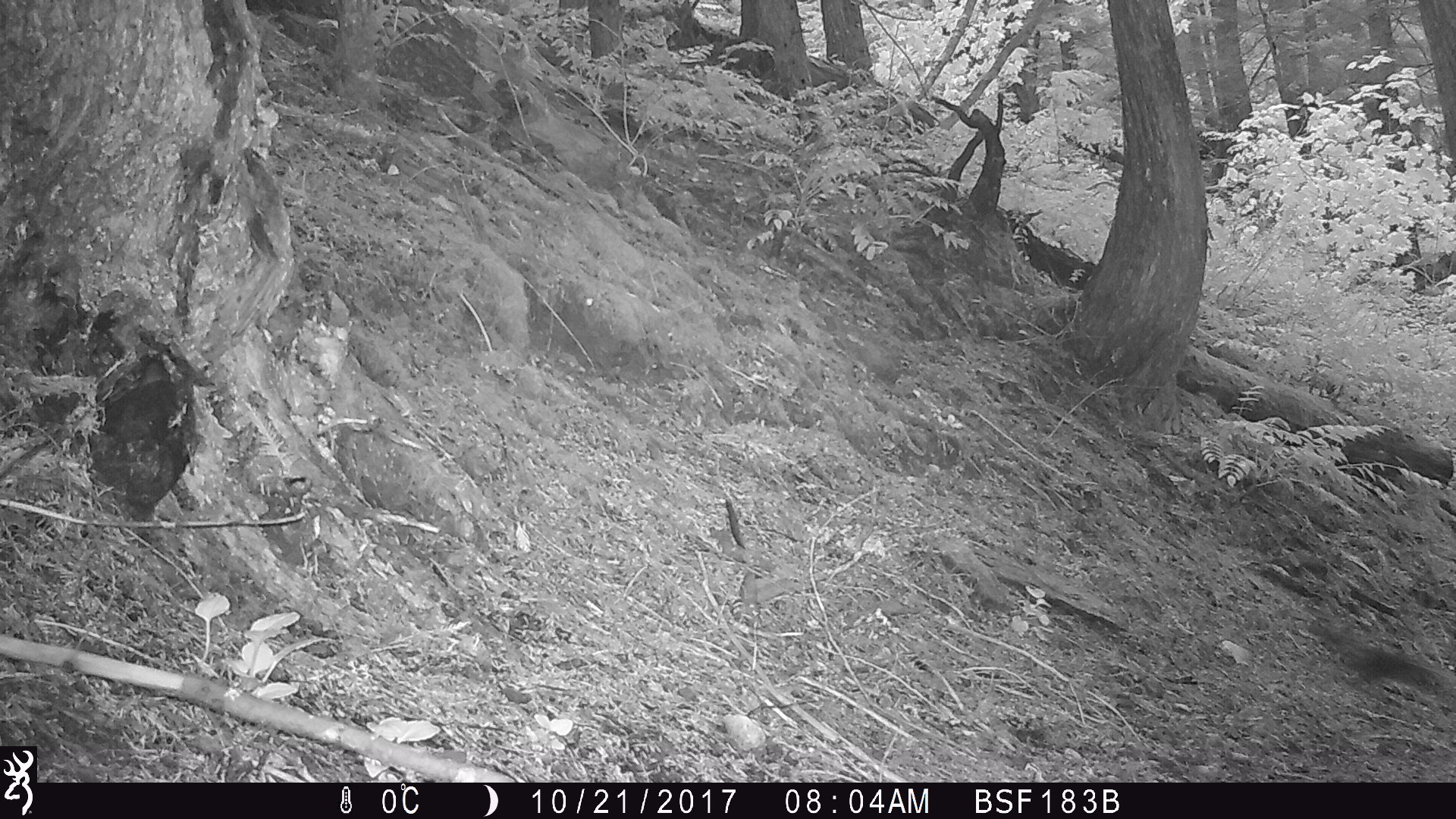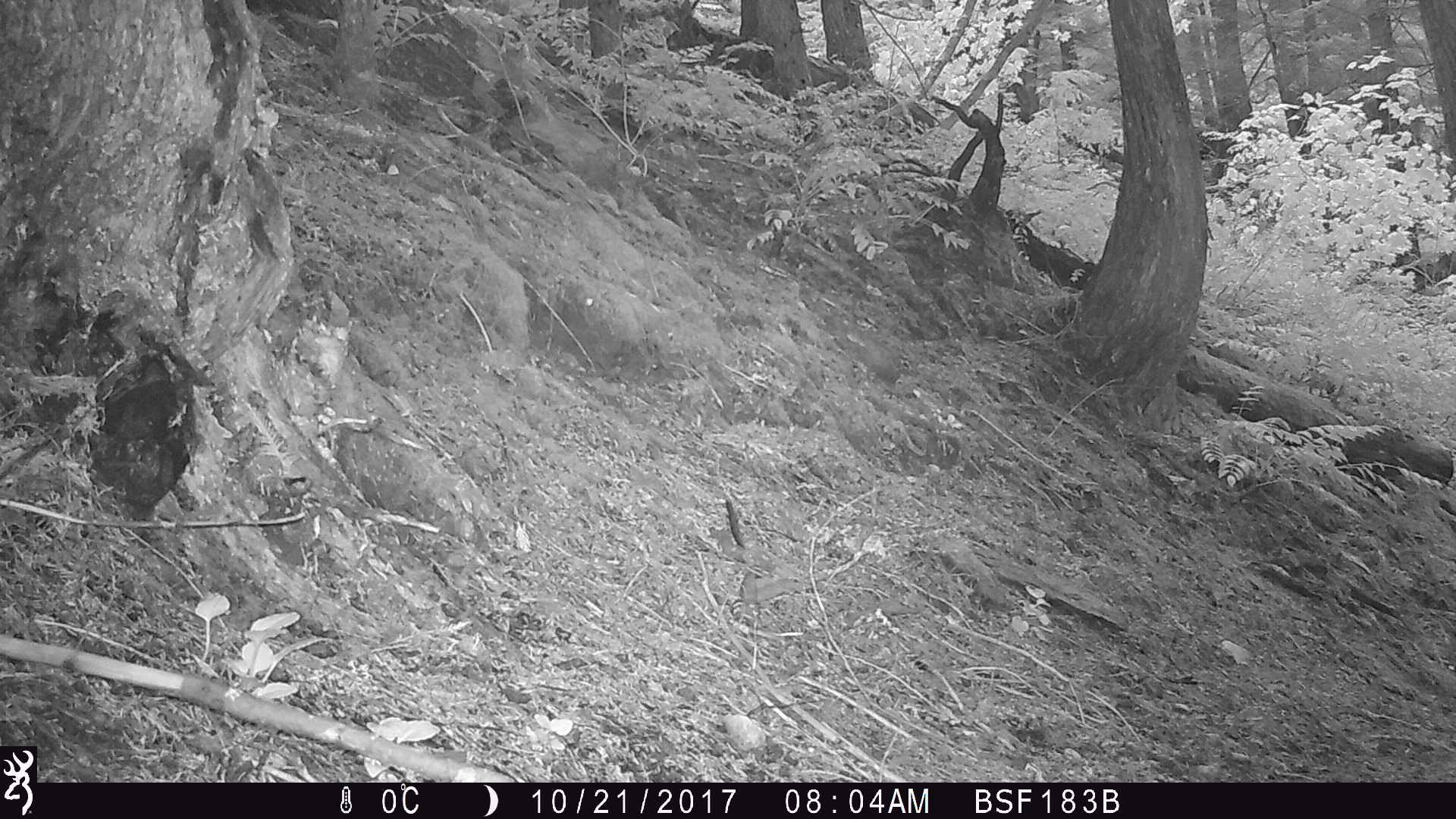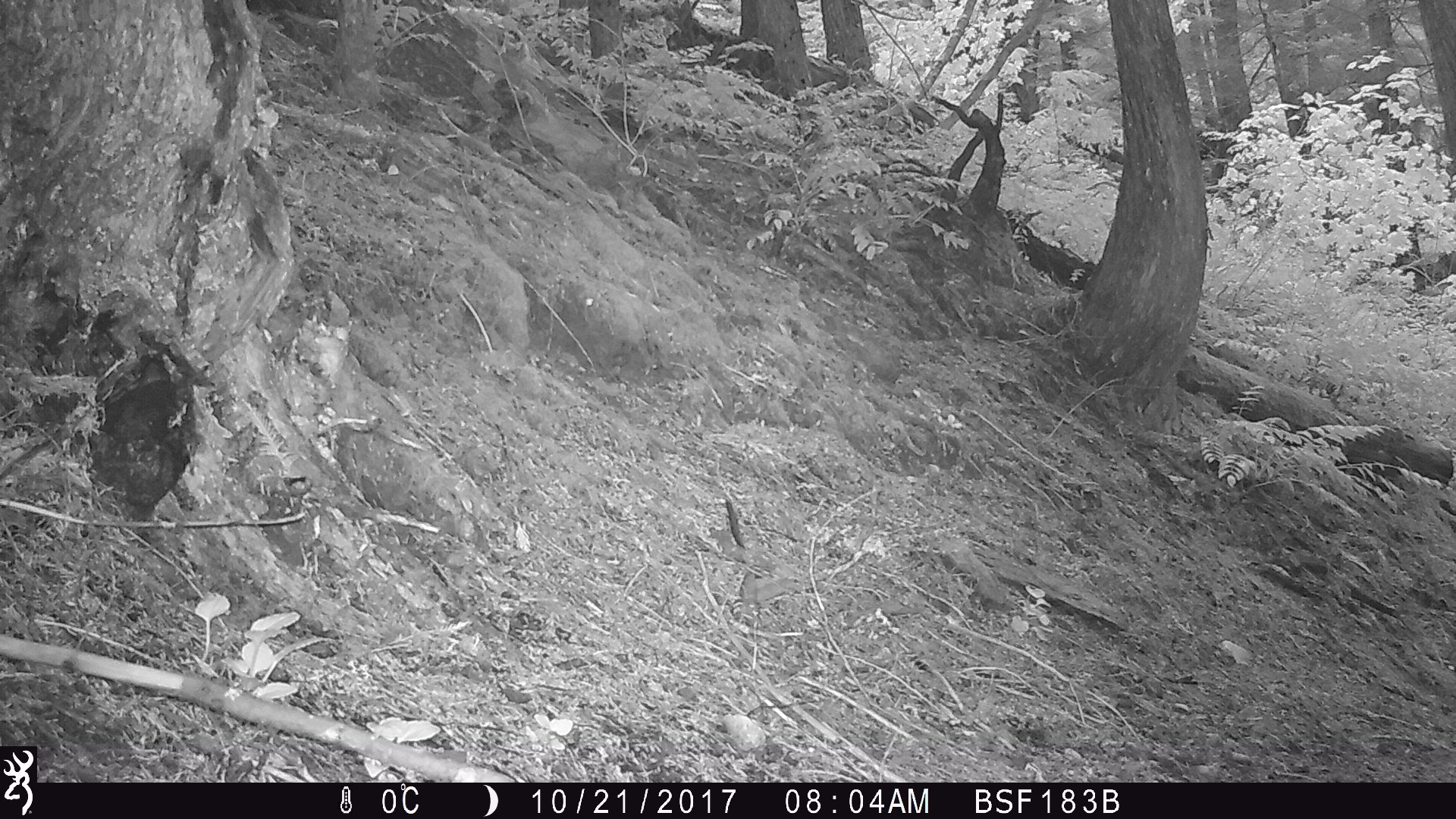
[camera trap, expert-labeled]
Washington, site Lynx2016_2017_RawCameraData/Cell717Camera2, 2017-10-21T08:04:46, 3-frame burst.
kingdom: Animalia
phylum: Chordata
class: Mammalia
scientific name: Mammalia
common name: small mammal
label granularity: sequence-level